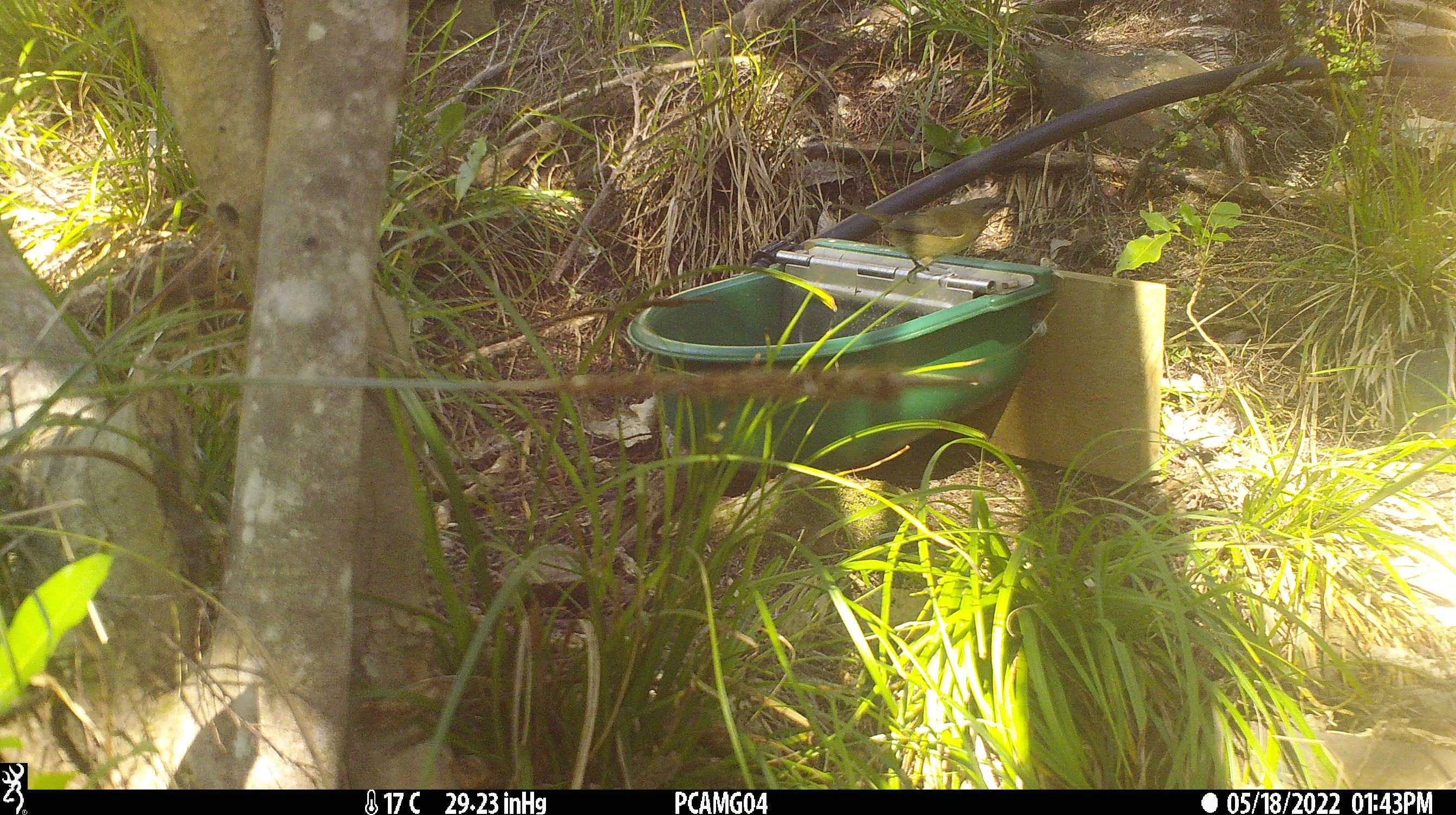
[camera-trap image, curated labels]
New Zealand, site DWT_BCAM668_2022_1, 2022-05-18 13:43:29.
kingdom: Animalia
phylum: Chordata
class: Aves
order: Passeriformes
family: Meliphagidae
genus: Anthornis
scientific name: Anthornis melanura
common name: new zealand bellbird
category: bellbird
Bellbird (new zealand bellbird) (Anthornis melanura).